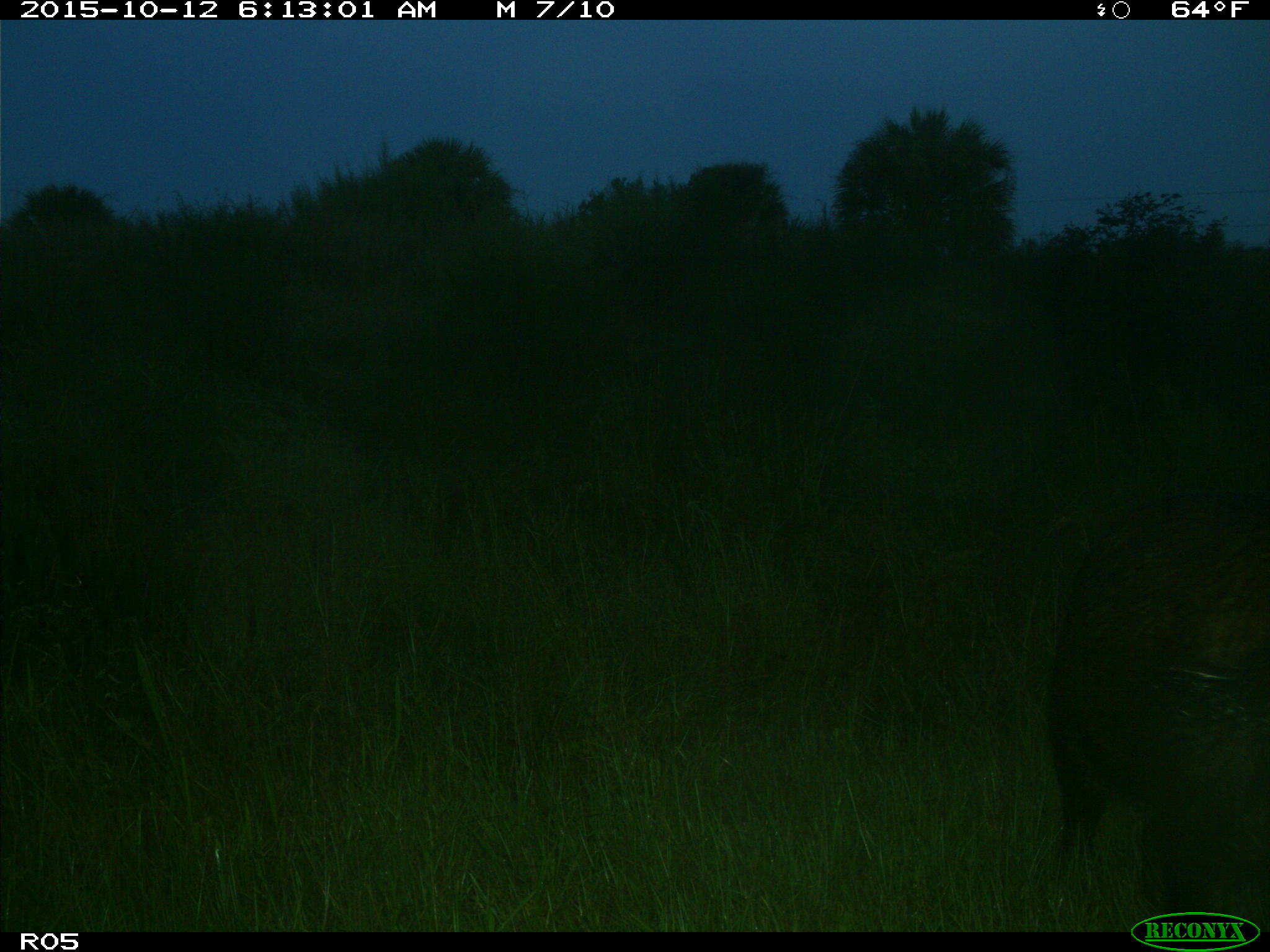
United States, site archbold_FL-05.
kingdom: Animalia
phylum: Chordata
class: Mammalia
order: Artiodactyla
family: Suidae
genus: Sus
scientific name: Sus scrofa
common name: wild boar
Sus scrofa (wild boar).